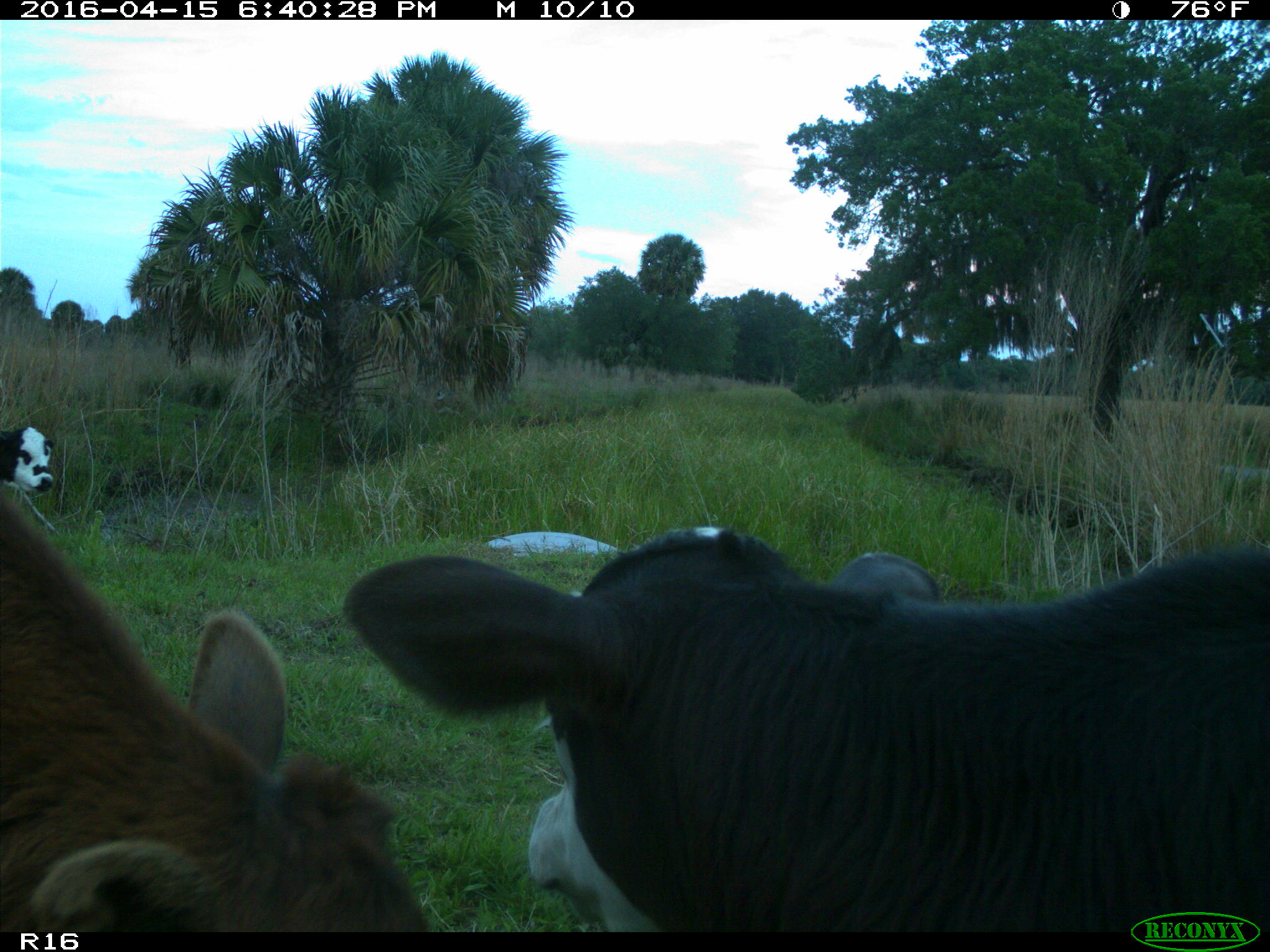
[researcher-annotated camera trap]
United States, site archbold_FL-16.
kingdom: Animalia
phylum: Chordata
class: Mammalia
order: Artiodactyla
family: Bovidae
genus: Bos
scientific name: Bos taurus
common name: domestic cow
Bos taurus (domestic cow).